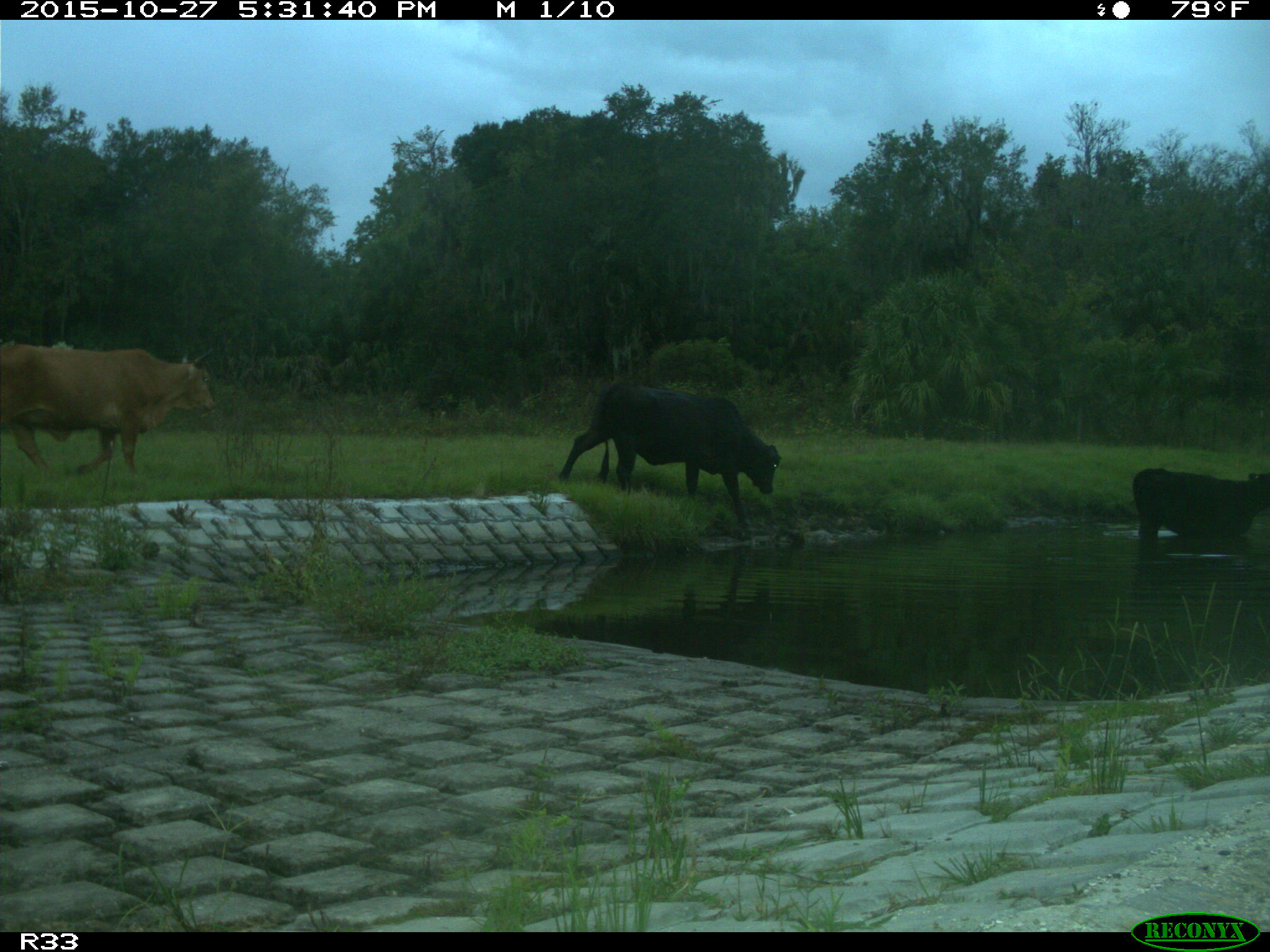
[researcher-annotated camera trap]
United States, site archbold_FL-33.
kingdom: Animalia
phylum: Chordata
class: Mammalia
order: Artiodactyla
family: Bovidae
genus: Bos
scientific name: Bos taurus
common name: domestic cow